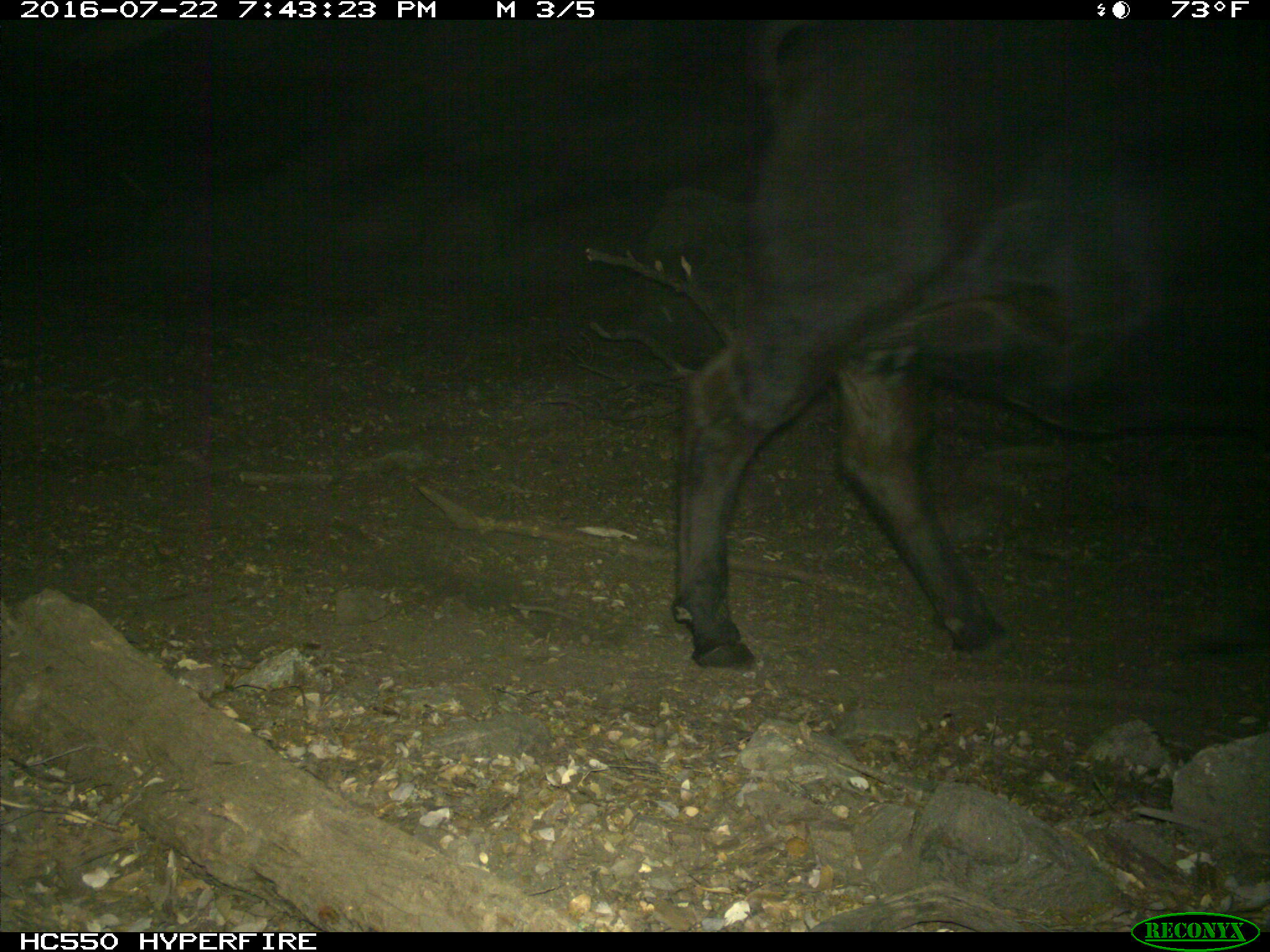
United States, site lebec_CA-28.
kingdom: Animalia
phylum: Chordata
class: Mammalia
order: Artiodactyla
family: Bovidae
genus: Bos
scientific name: Bos taurus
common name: domestic cow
Bos taurus (domestic cow).